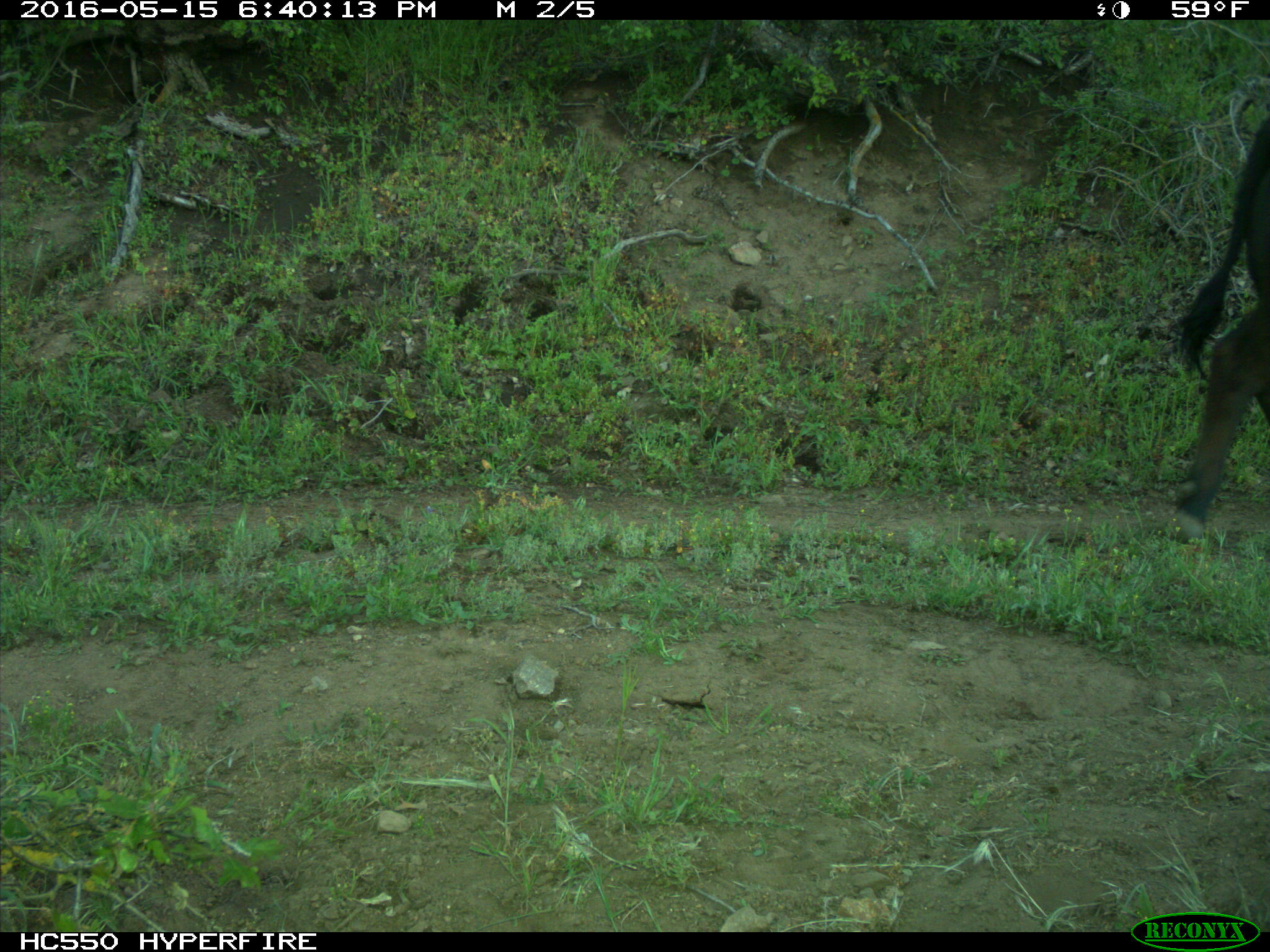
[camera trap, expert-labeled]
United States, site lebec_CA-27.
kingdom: Animalia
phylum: Chordata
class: Mammalia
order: Artiodactyla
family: Bovidae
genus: Bos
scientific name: Bos taurus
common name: domestic cow